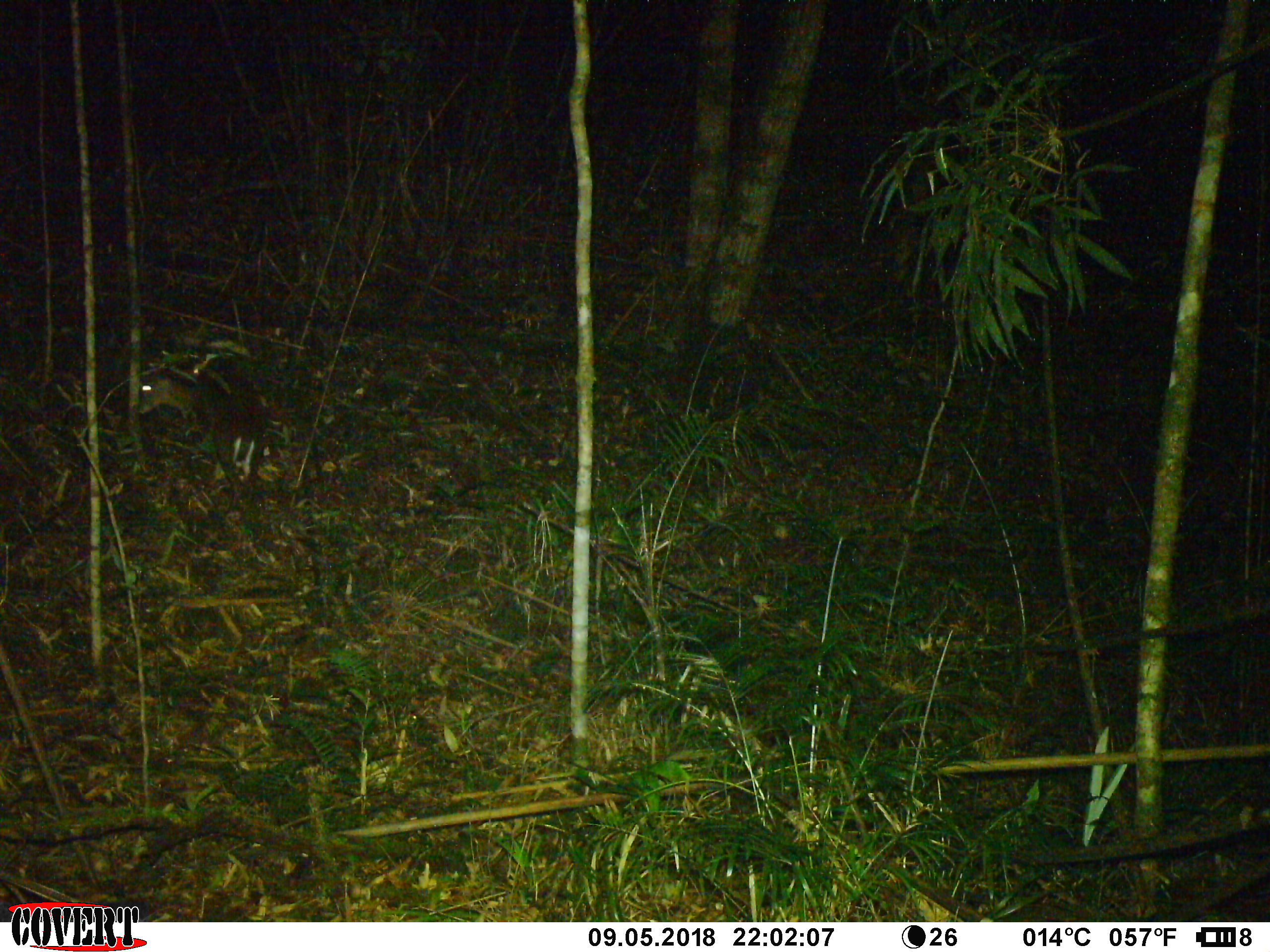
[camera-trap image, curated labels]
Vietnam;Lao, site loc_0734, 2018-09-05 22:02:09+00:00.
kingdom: Animalia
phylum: Chordata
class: Mammalia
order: Artiodactyla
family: Cervidae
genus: Muntiacus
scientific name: Muntiacus rooseveltorum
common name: roosevelt's muntjac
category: roosevelts muntjac group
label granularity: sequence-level